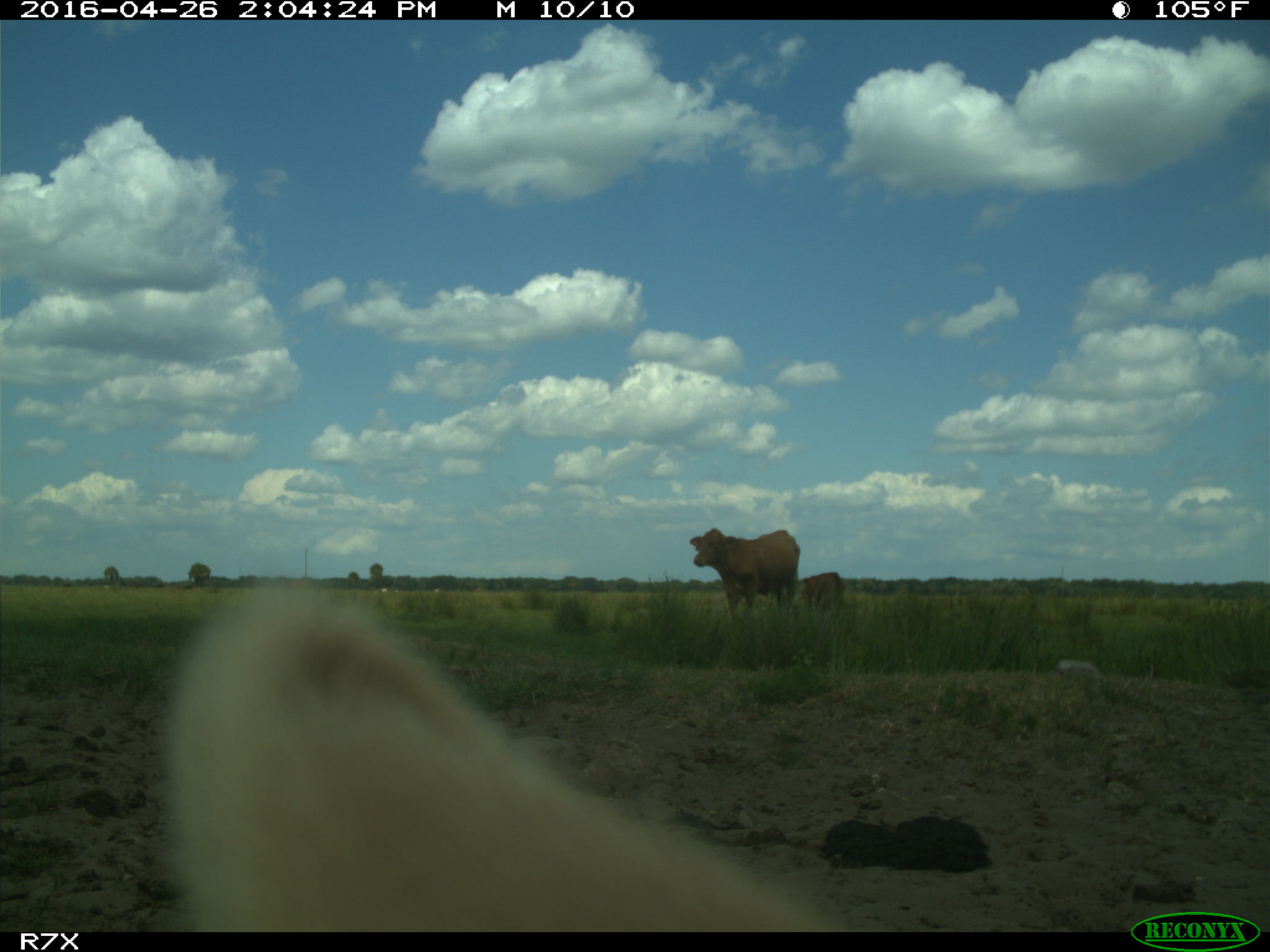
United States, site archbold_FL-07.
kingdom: Animalia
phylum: Chordata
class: Mammalia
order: Artiodactyla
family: Bovidae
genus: Bos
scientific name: Bos taurus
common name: domestic cow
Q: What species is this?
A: Bos taurus (domestic cow).